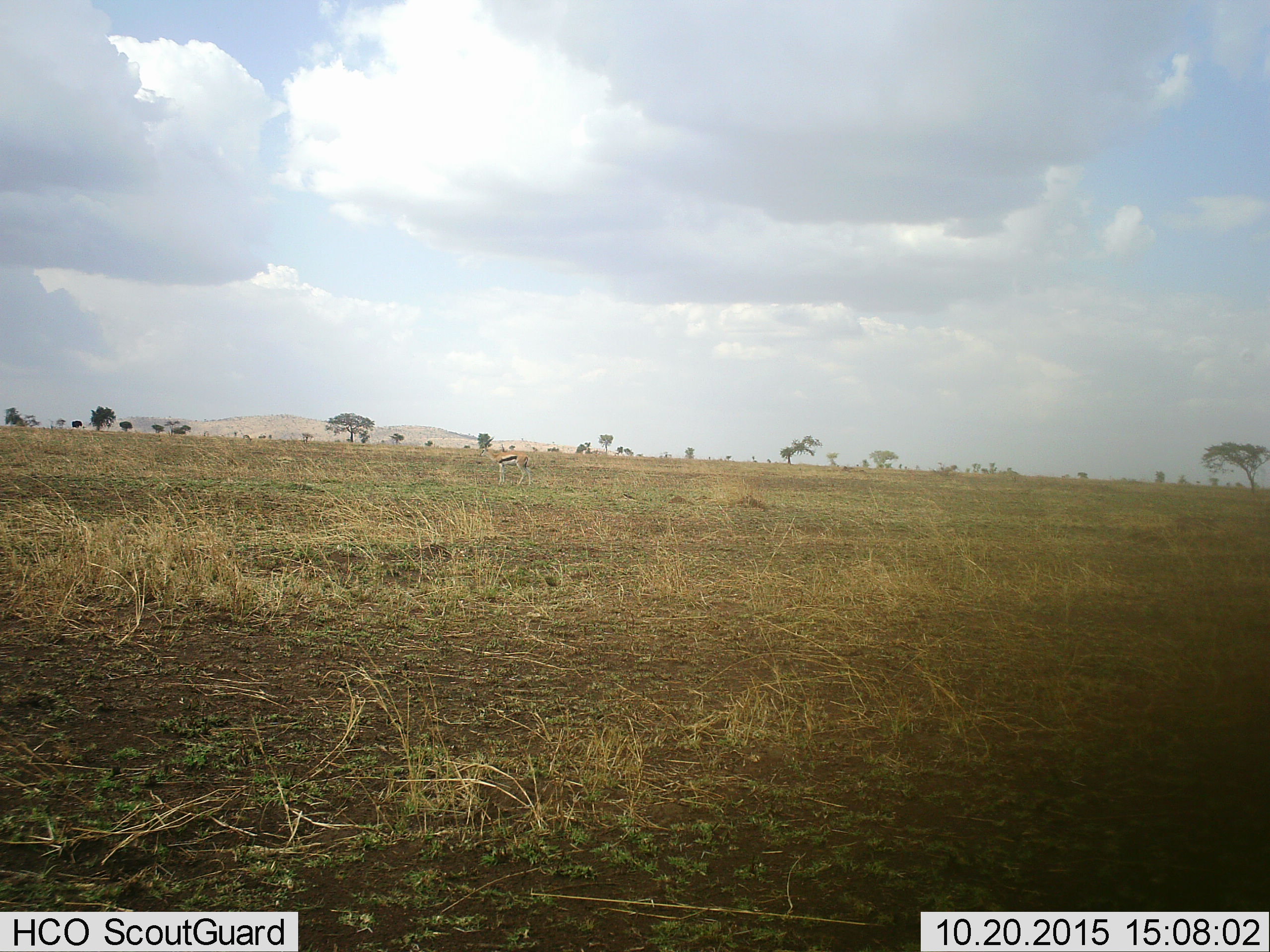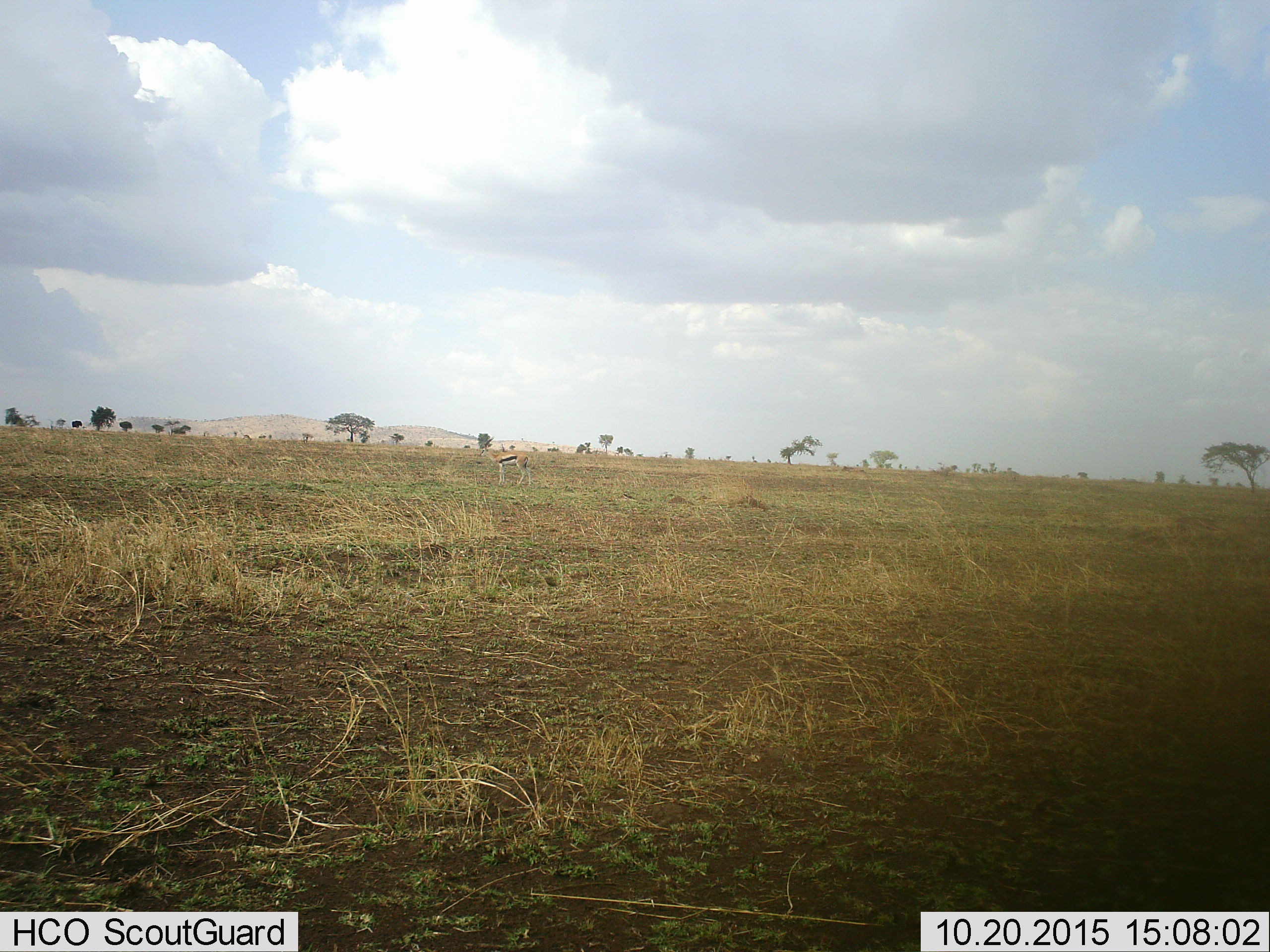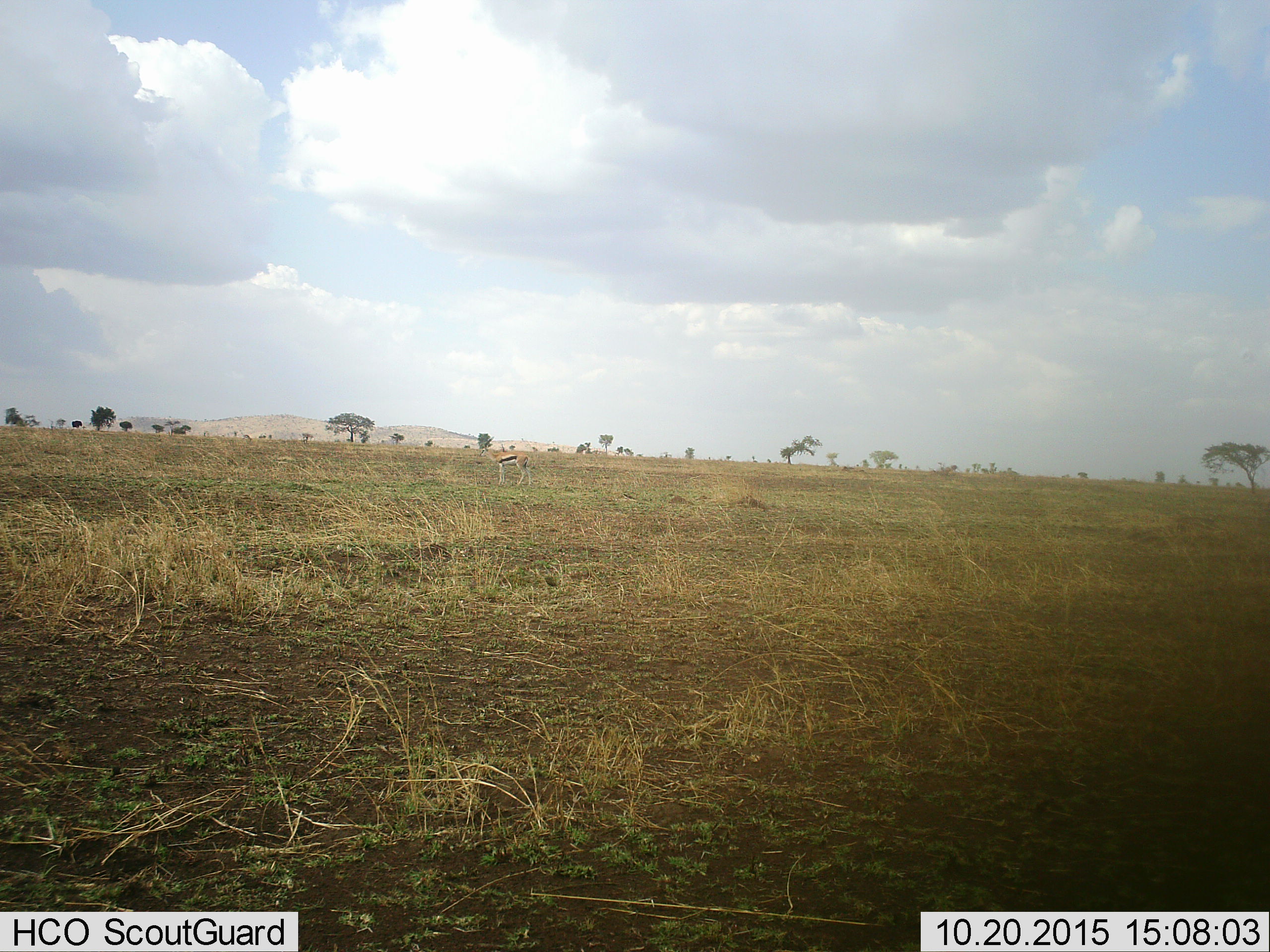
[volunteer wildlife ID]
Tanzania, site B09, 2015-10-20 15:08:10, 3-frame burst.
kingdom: Animalia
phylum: Chordata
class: Mammalia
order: Artiodactyla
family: Bovidae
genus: Eudorcas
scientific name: Eudorcas thomsonii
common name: thomson's gazelle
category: gazellethomsons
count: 1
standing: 100%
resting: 0%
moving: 0%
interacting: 0%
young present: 0%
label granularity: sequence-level